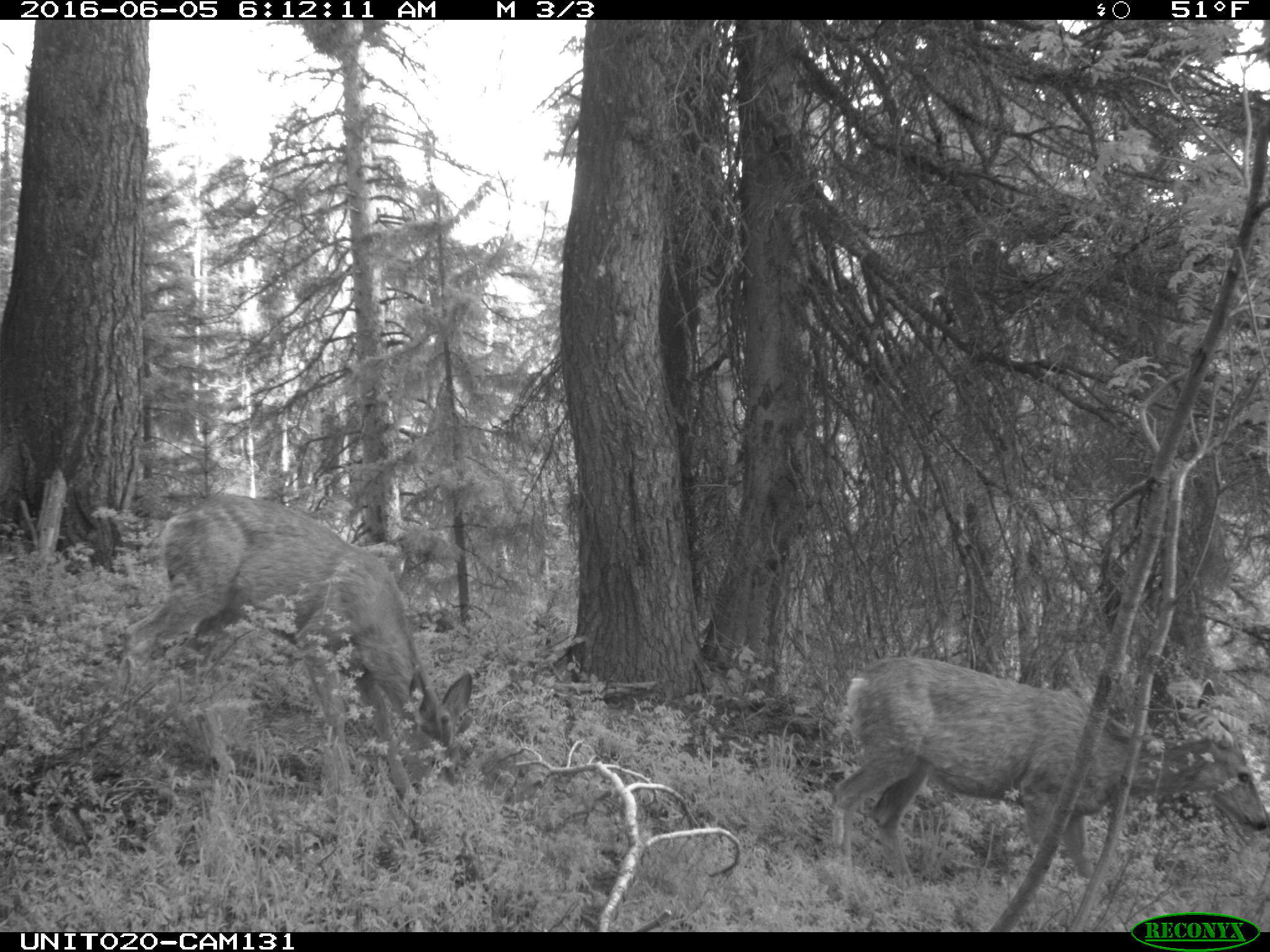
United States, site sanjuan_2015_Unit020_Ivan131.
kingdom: Animalia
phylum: Chordata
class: Mammalia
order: Artiodactyla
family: Cervidae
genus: Odocoileus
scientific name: Odocoileus hemionus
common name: mule deer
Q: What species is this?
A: Odocoileus hemionus (mule deer).